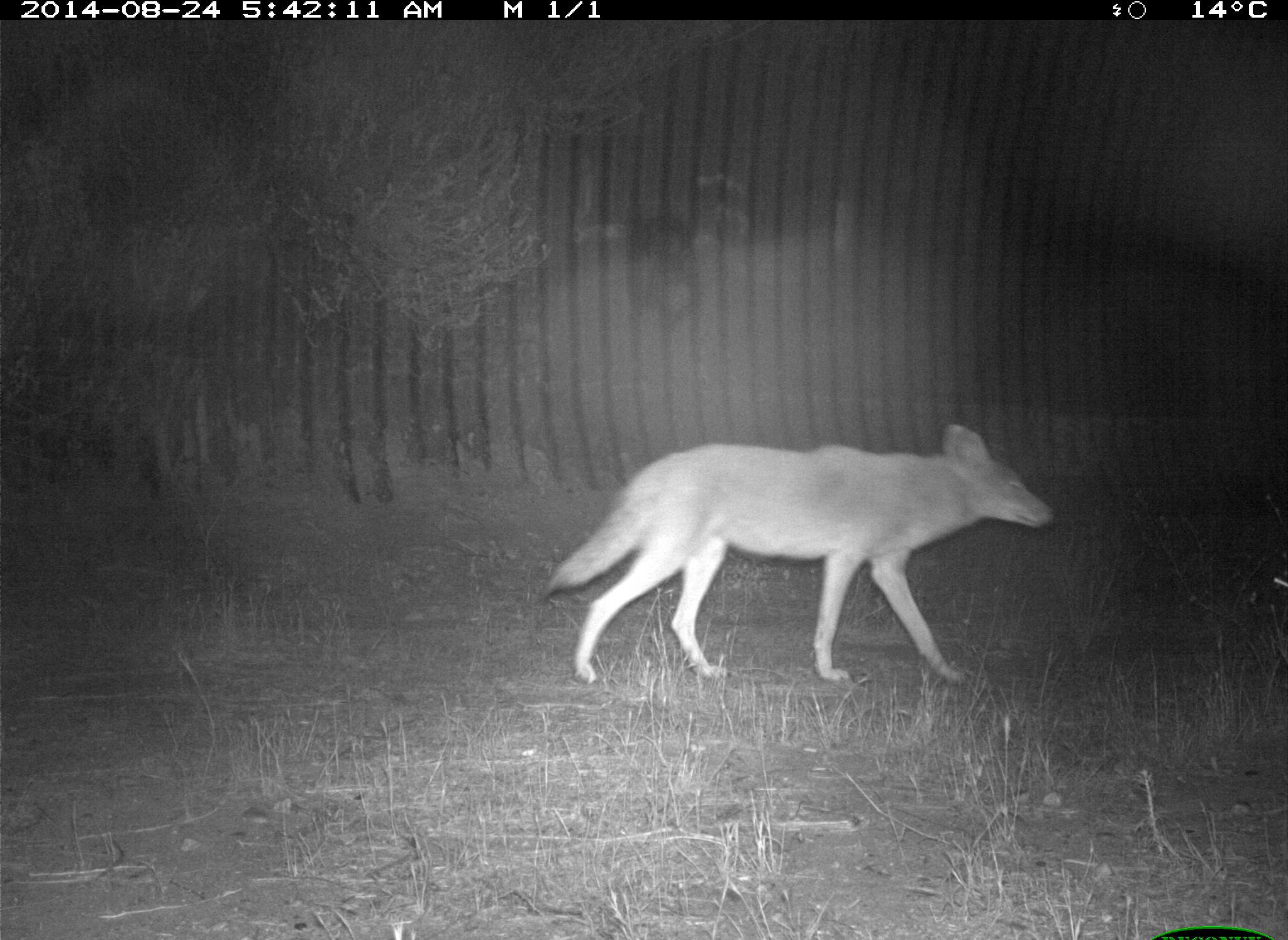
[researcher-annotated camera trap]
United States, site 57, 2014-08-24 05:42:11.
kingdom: Animalia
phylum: Chordata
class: Mammalia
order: Carnivora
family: Canidae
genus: Canis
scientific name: Canis latrans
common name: coyote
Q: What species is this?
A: Coyote (Canis latrans).